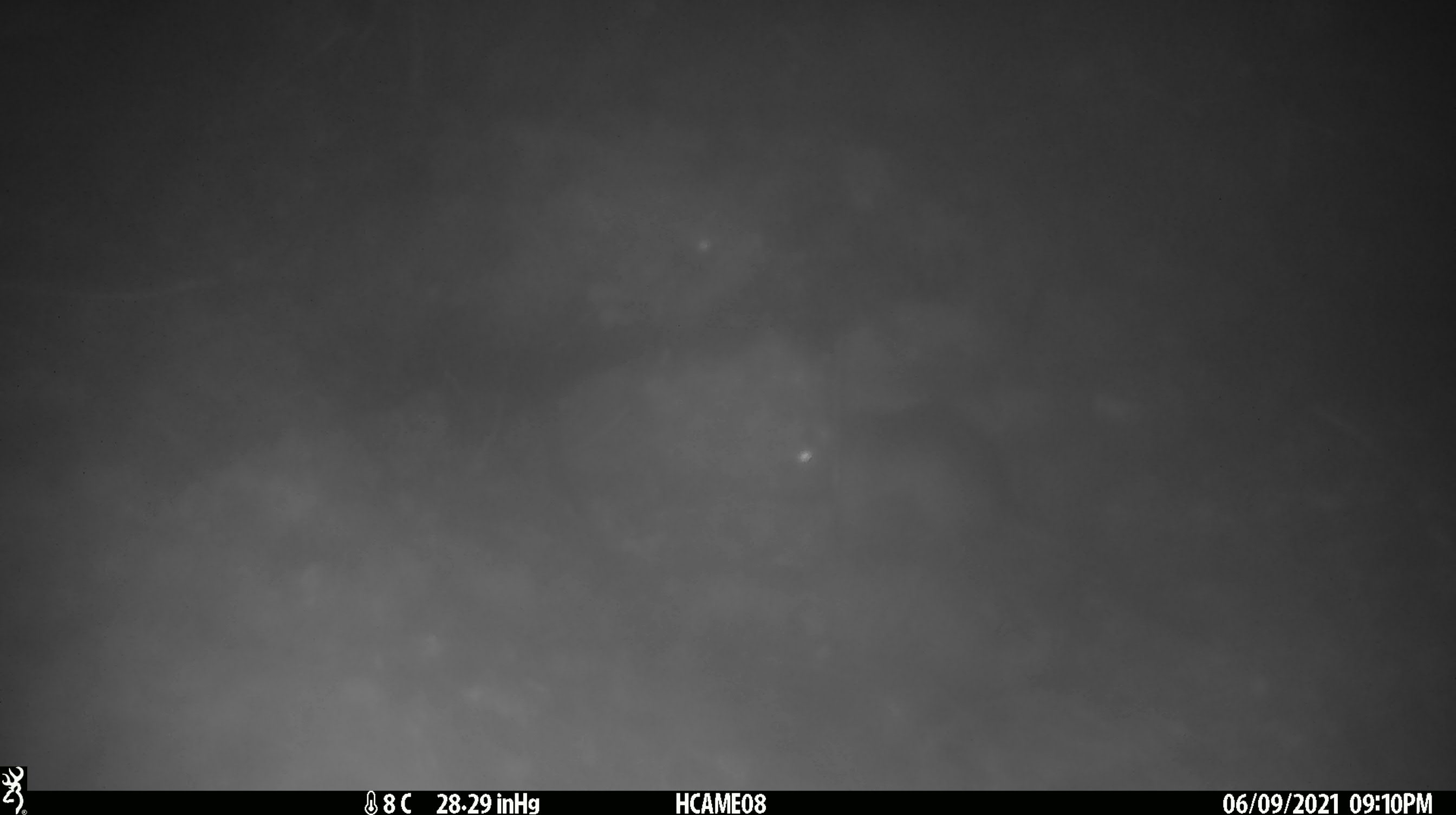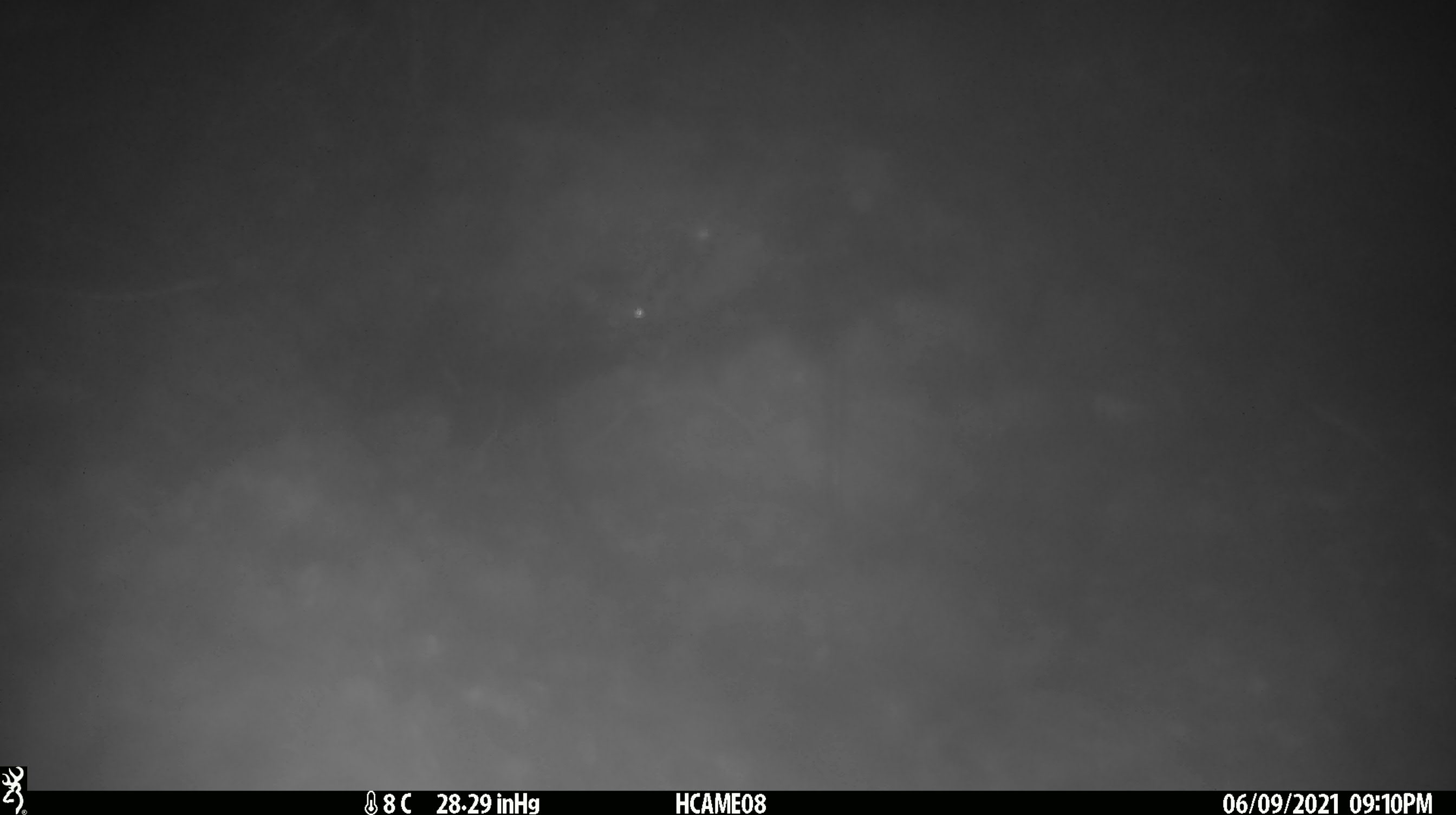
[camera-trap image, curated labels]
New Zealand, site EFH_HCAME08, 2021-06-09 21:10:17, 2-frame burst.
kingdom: Animalia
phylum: Chordata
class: Mammalia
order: Rodentia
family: Muridae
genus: Rattus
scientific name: Rattus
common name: rat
Rat (Rattus).